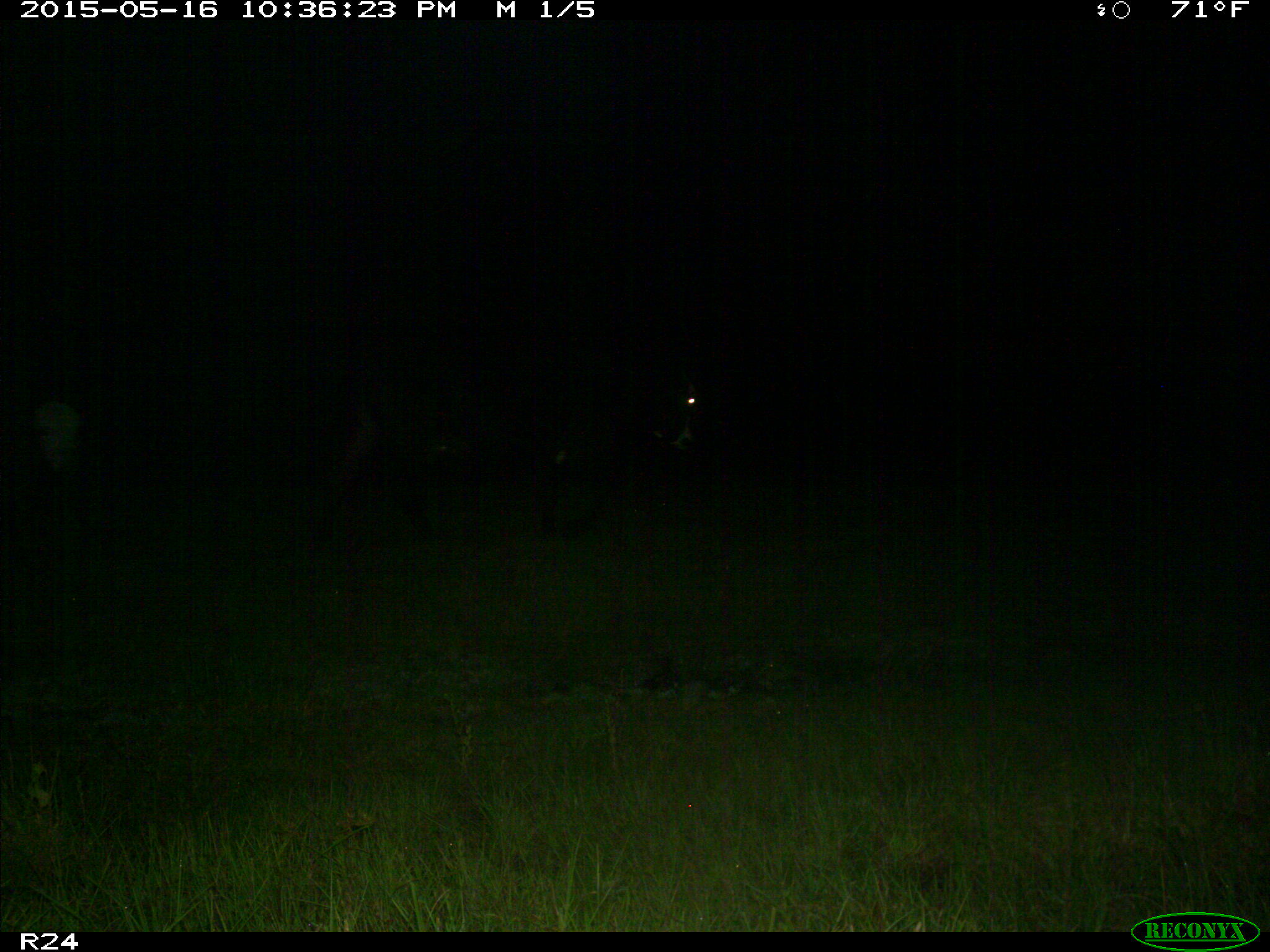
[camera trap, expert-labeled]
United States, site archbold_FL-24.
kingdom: Animalia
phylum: Chordata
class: Mammalia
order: Artiodactyla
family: Bovidae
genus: Bos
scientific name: Bos taurus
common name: domestic cow